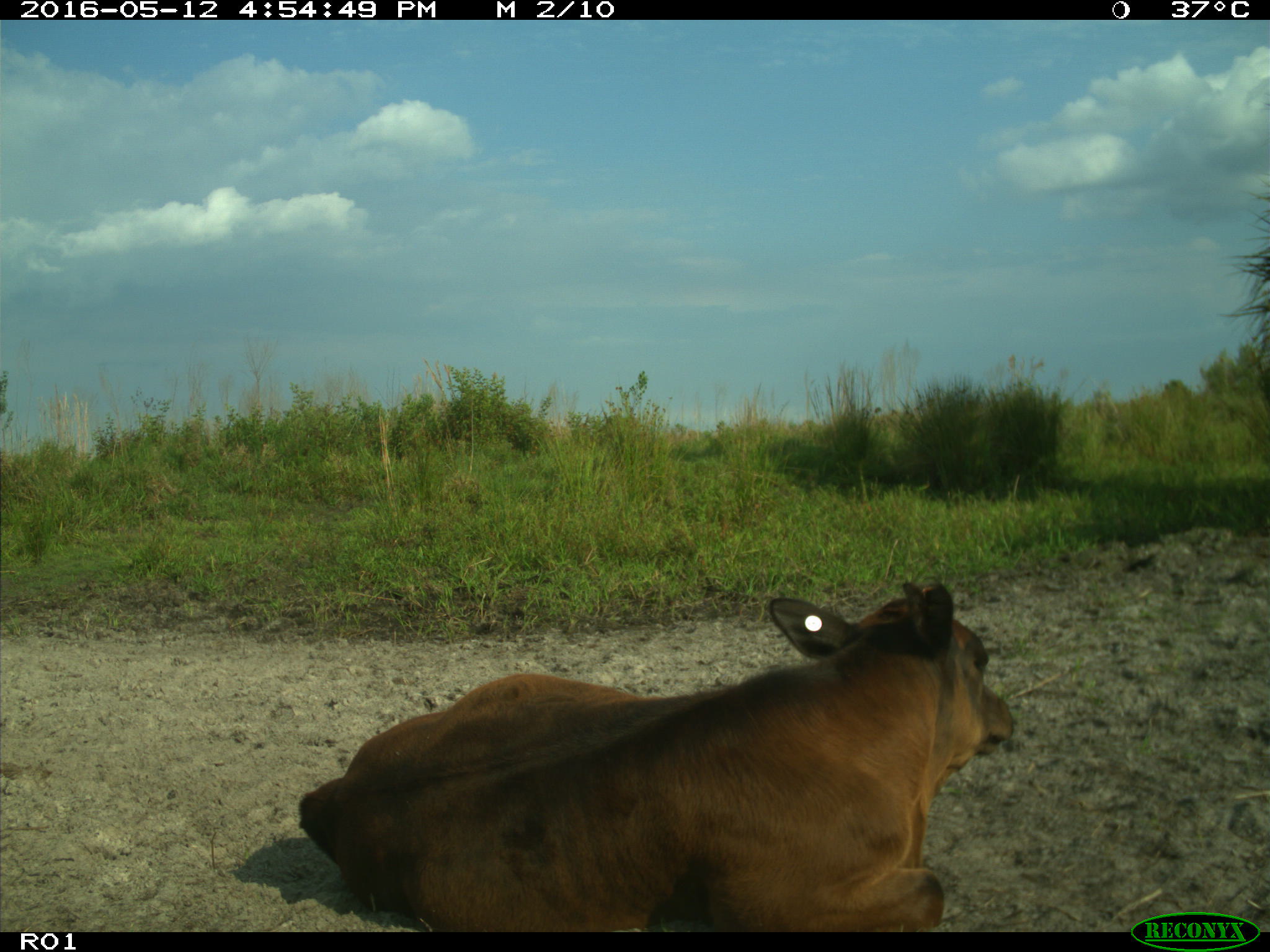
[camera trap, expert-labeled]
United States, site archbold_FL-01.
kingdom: Animalia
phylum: Chordata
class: Mammalia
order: Artiodactyla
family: Bovidae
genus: Bos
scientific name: Bos taurus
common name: domestic cow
Bos taurus (domestic cow).